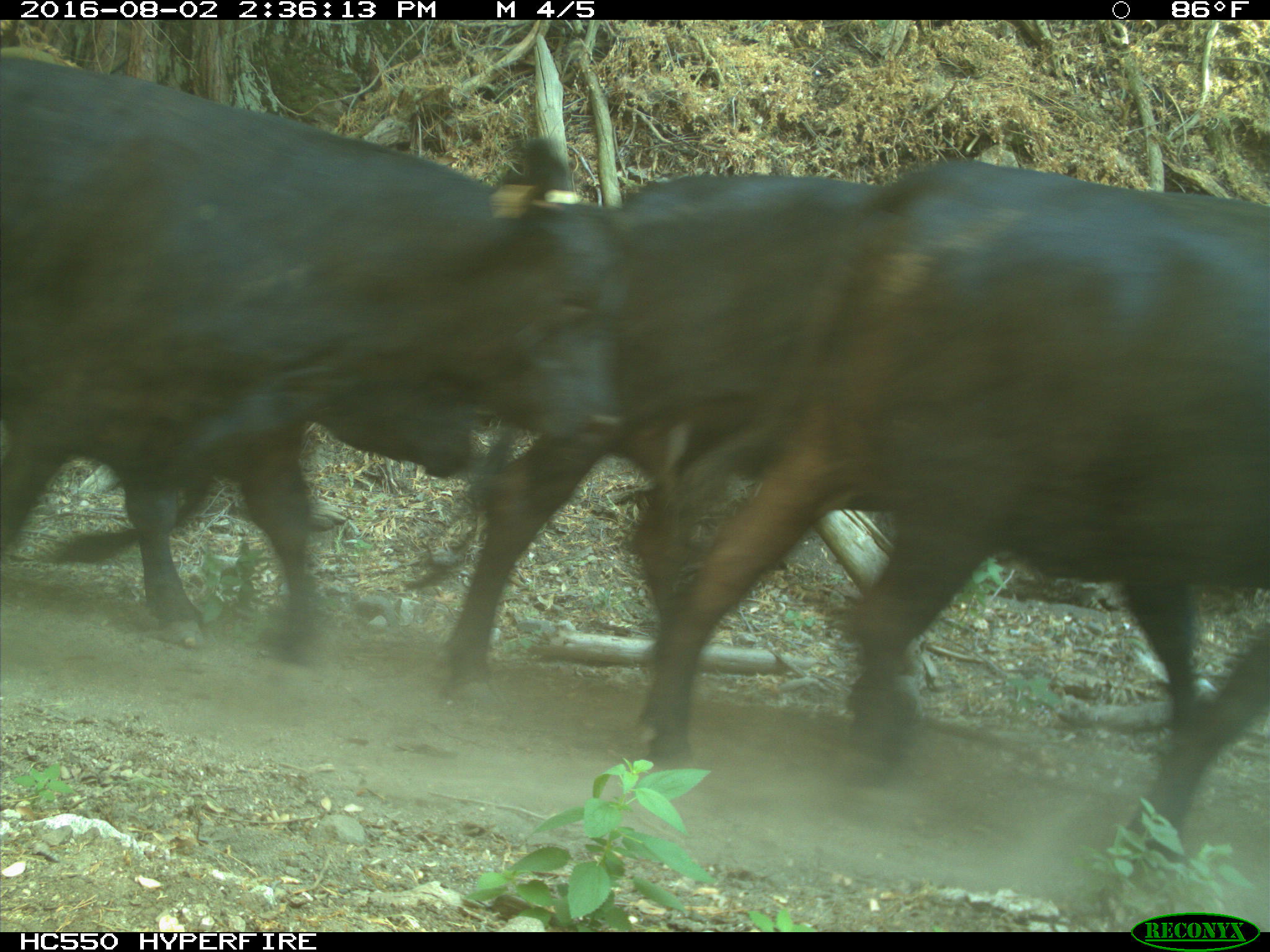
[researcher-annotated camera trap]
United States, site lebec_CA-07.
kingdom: Animalia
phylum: Chordata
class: Mammalia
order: Artiodactyla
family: Bovidae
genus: Bos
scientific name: Bos taurus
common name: domestic cow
Bos taurus (domestic cow).